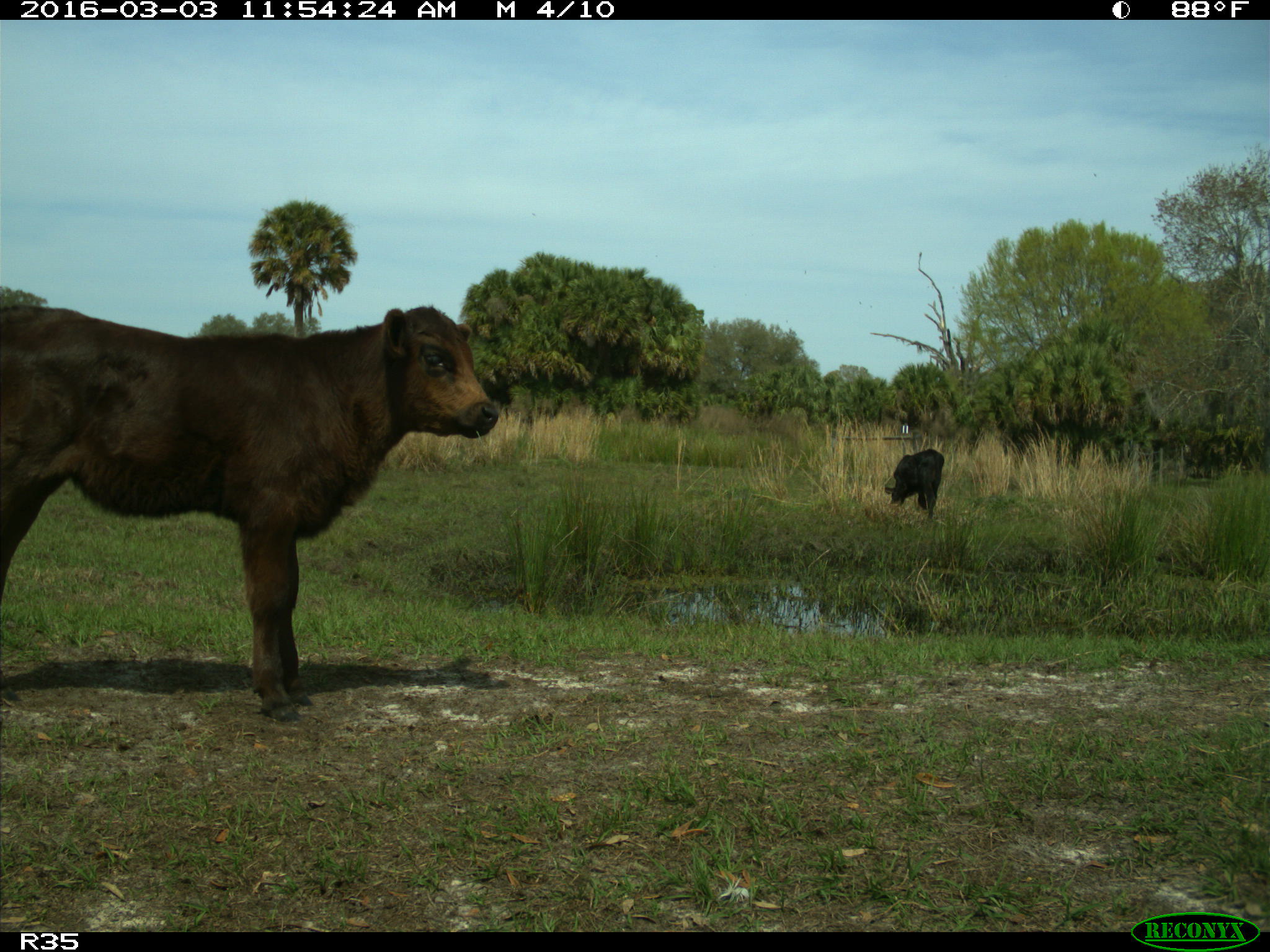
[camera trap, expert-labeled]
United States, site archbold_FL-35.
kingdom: Animalia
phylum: Chordata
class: Mammalia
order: Artiodactyla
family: Bovidae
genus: Bos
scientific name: Bos taurus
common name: domestic cow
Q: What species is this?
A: Bos taurus (domestic cow).